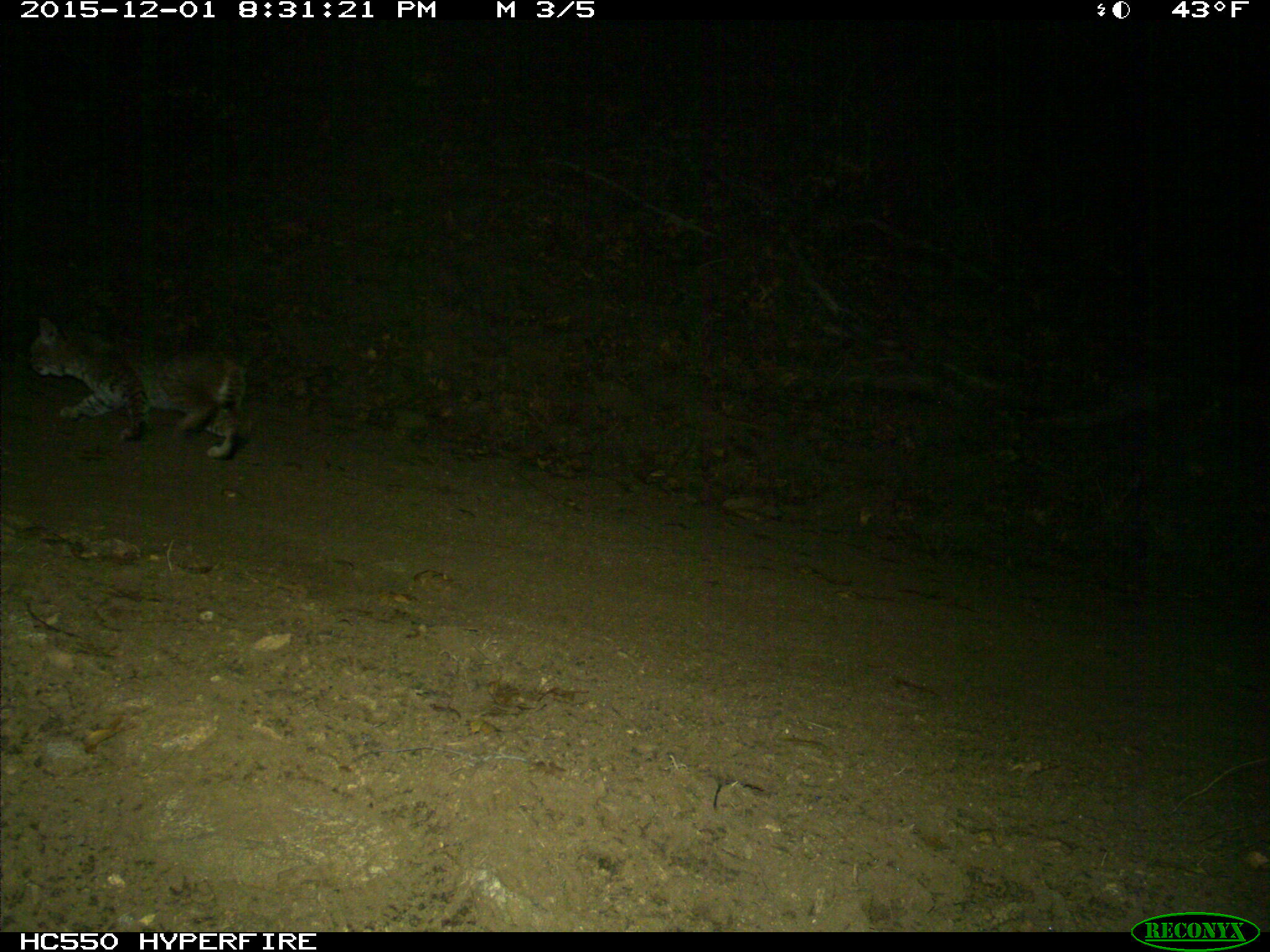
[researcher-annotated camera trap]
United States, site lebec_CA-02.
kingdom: Animalia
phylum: Chordata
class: Mammalia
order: Carnivora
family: Felidae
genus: Lynx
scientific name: Lynx rufus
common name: bobcat